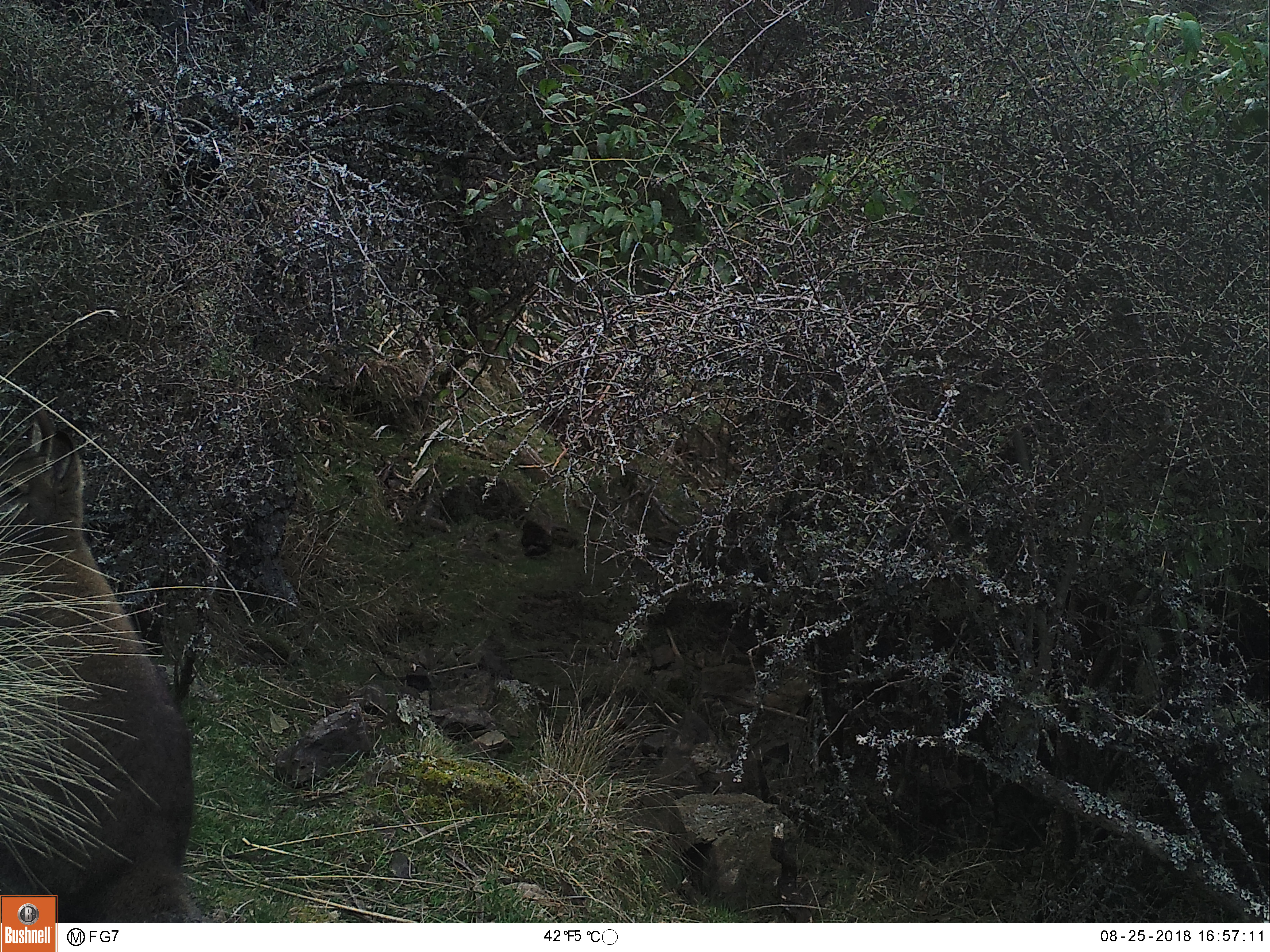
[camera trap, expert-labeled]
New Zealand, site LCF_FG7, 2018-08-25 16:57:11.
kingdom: Animalia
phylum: Chordata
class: Mammalia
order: Diprotodontia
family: Macropodidae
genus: Notamacropus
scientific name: Notamacropus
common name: wallaby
Wallaby (Notamacropus).